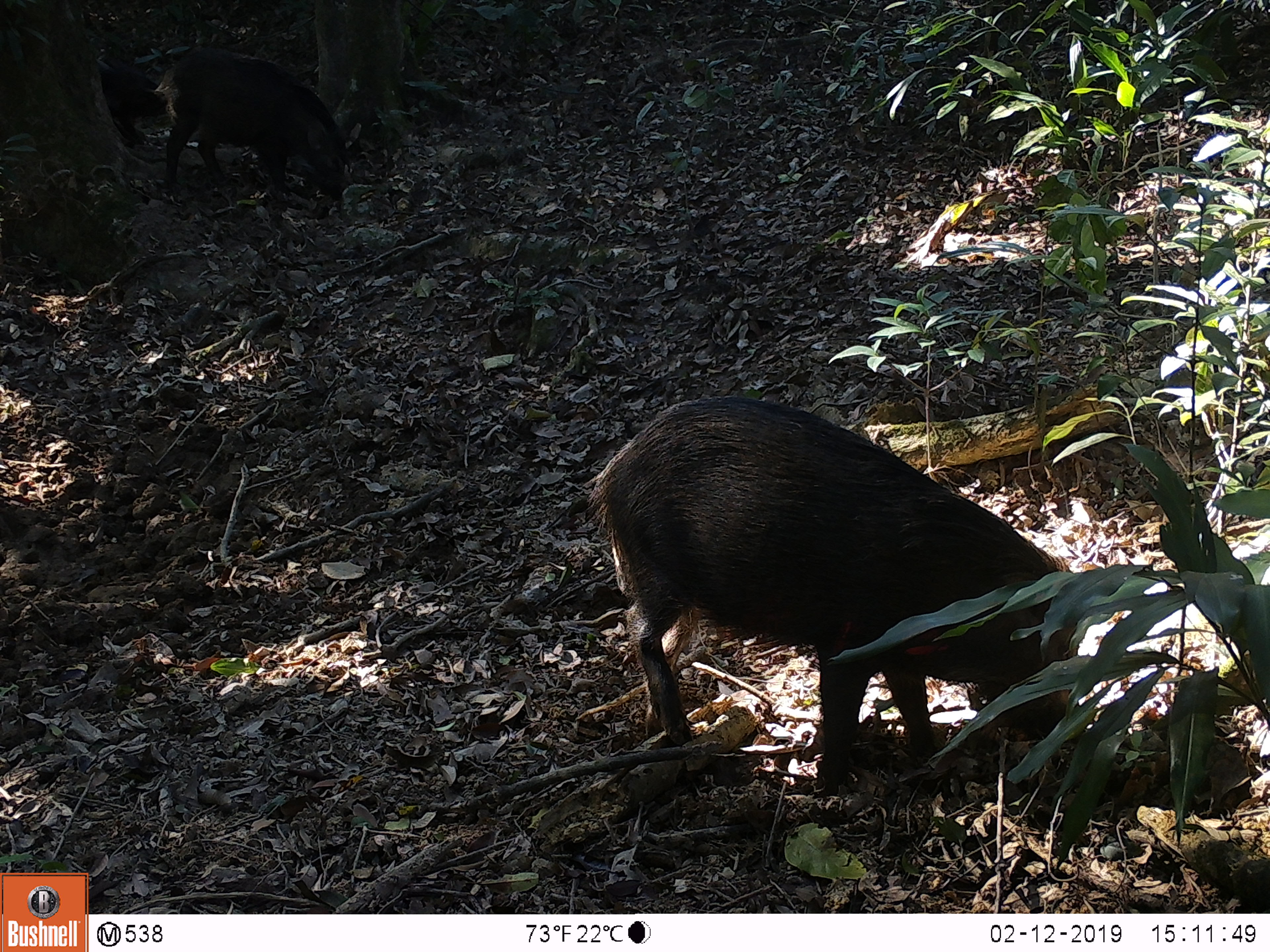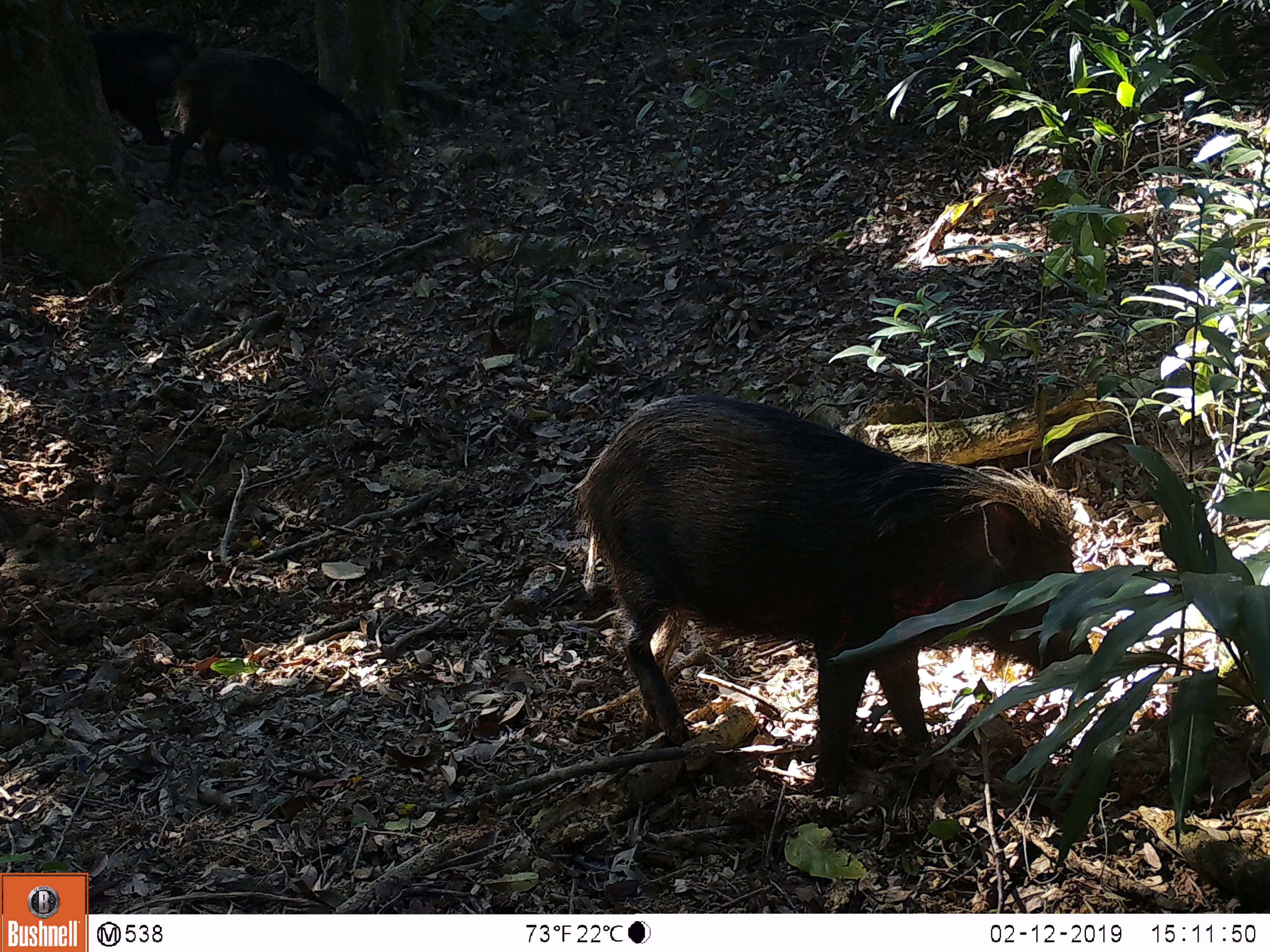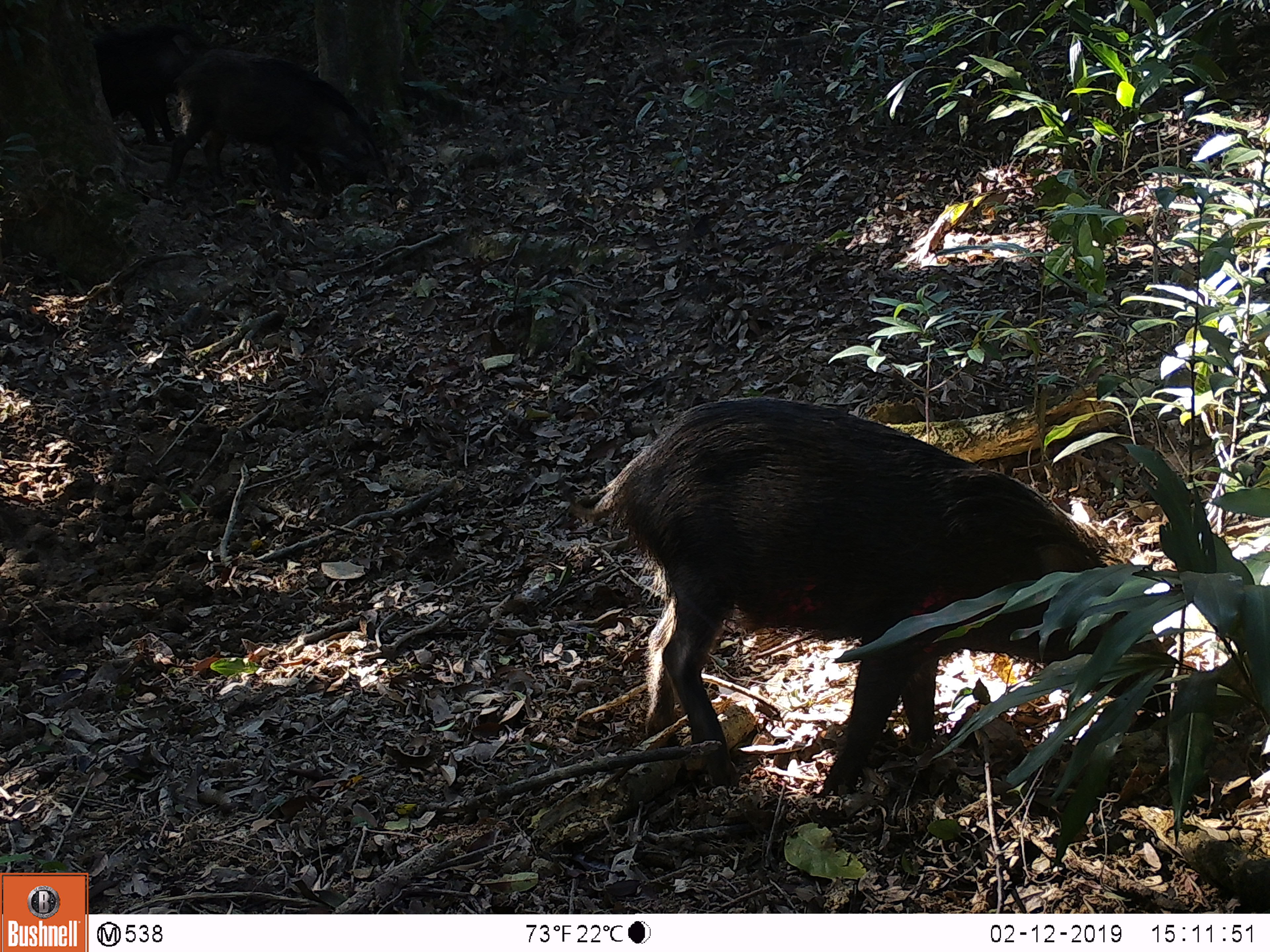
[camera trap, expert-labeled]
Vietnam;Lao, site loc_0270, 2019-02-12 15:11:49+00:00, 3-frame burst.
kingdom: Animalia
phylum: Chordata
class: Mammalia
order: Artiodactyla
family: Suidae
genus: Sus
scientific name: Sus scrofa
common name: eurasian wild pig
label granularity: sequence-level